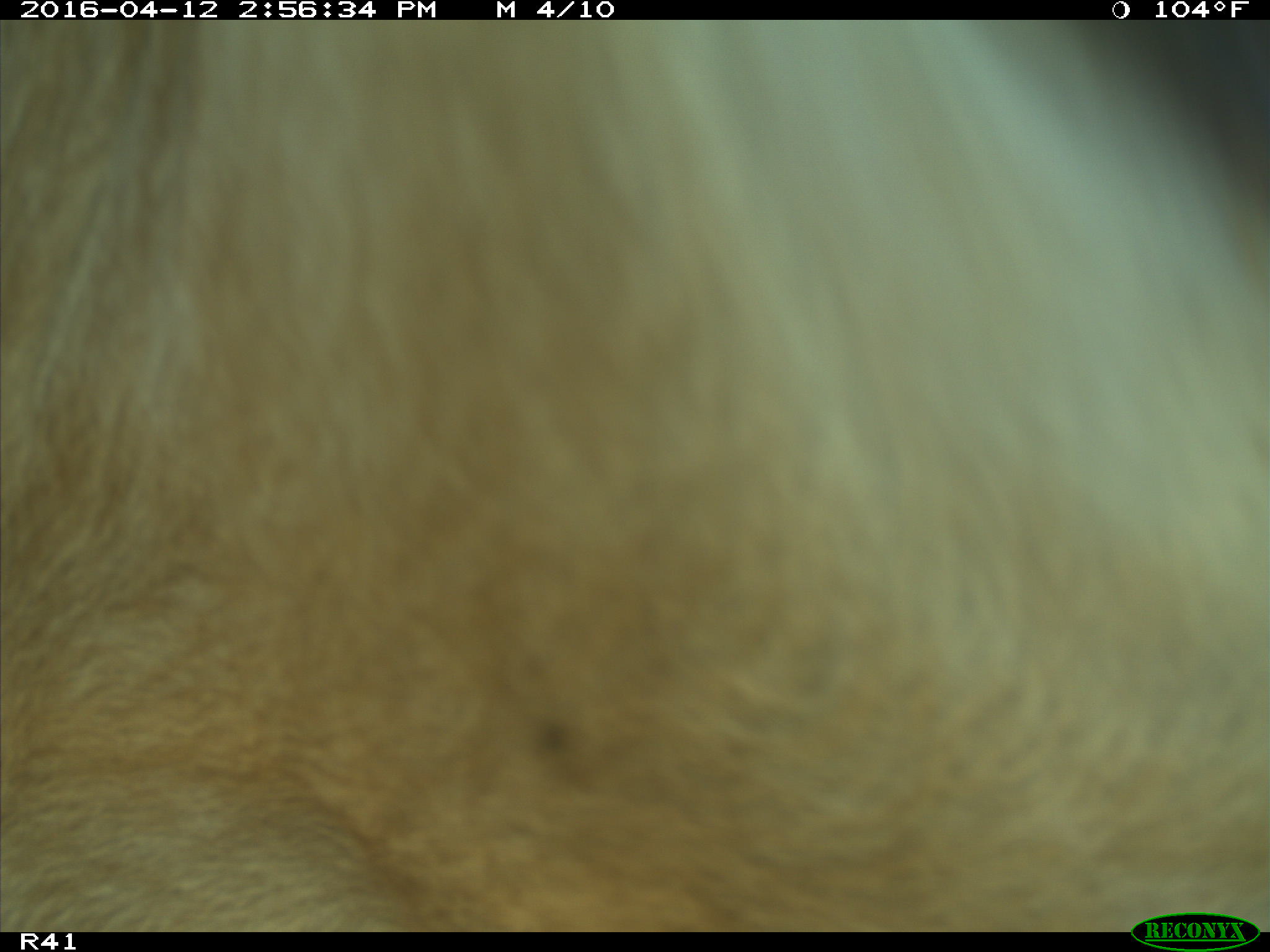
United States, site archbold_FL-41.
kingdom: Animalia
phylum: Chordata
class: Mammalia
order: Artiodactyla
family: Bovidae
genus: Bos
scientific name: Bos taurus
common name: domestic cow